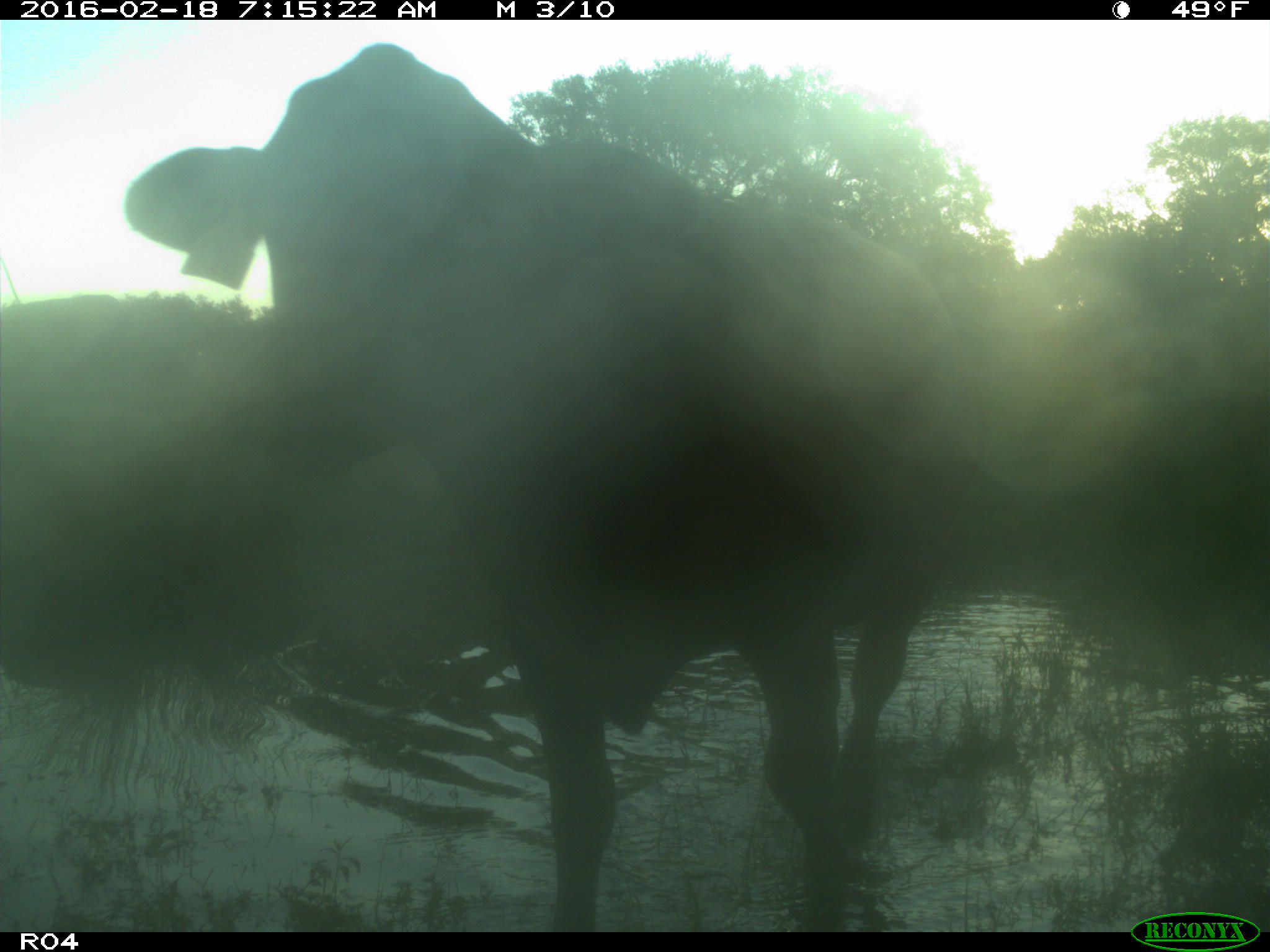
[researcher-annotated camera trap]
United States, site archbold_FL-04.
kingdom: Animalia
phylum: Chordata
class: Mammalia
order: Artiodactyla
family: Bovidae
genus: Bos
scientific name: Bos taurus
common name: domestic cow